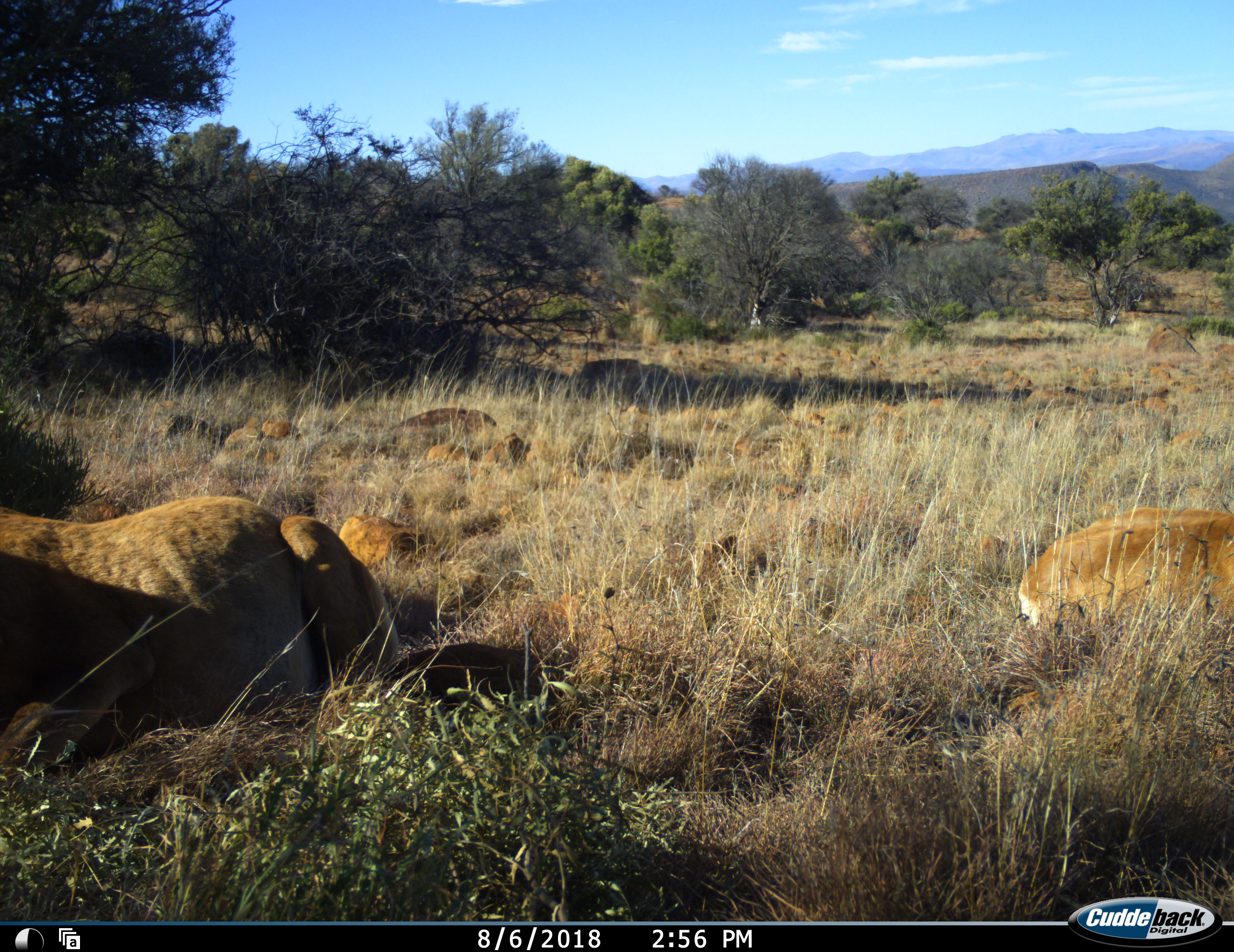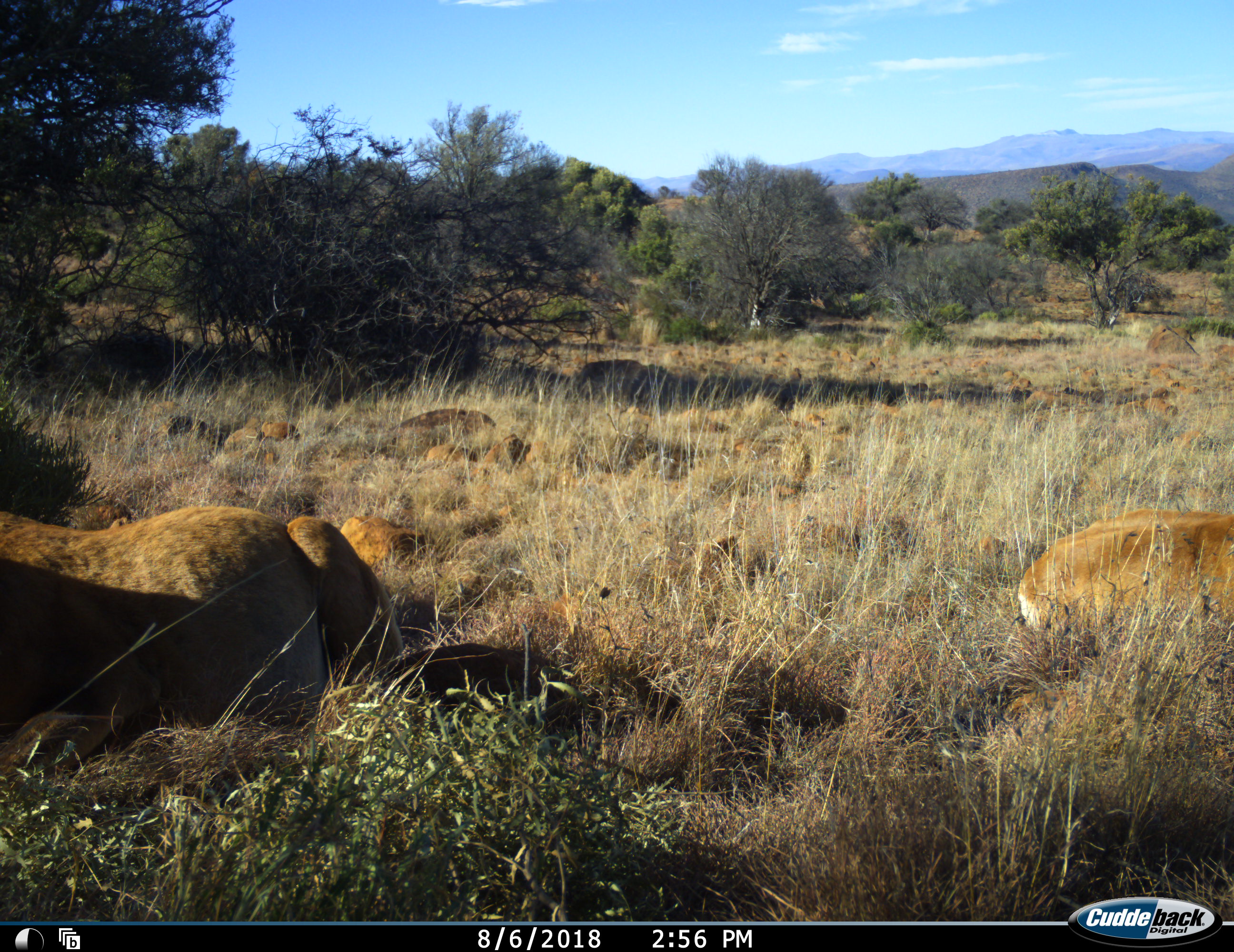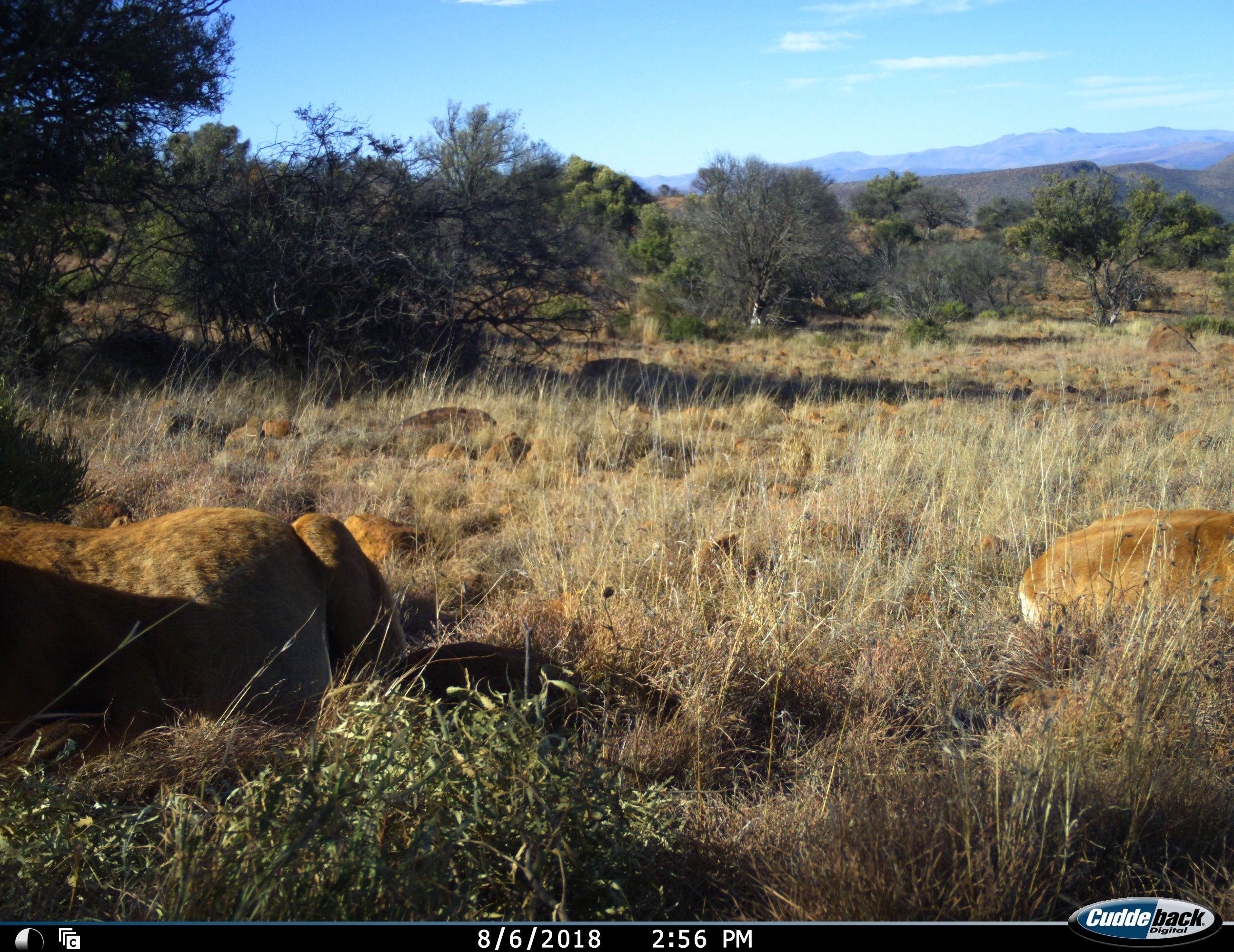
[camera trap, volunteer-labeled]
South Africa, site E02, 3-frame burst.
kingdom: Animalia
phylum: Chordata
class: Mammalia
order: Artiodactyla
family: Bovidae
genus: Alcelaphus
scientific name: Alcelaphus buselaphus caama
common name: red hartebeest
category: hartebeestred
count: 2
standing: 0%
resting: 100%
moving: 0%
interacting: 0%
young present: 0%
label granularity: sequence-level